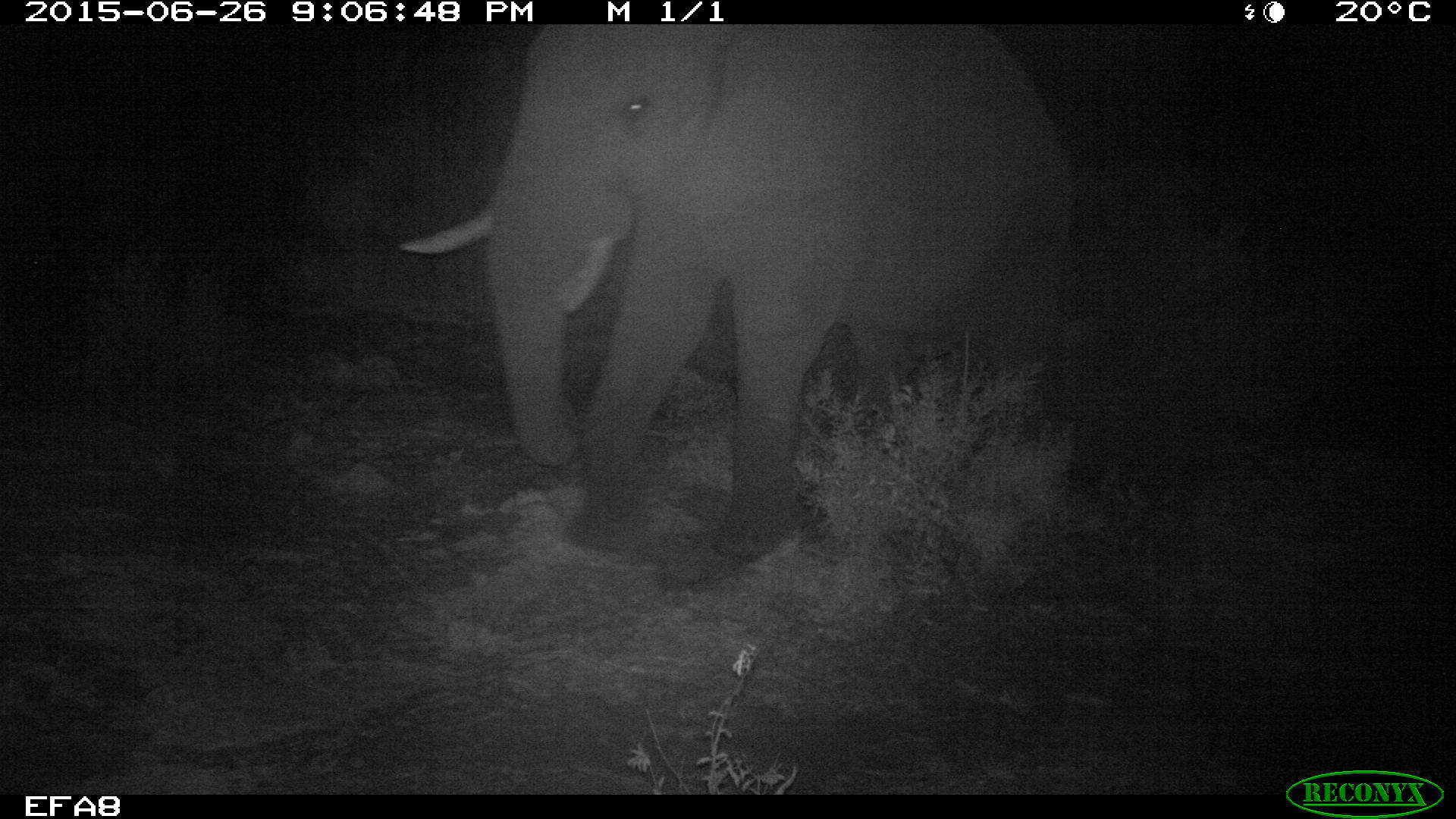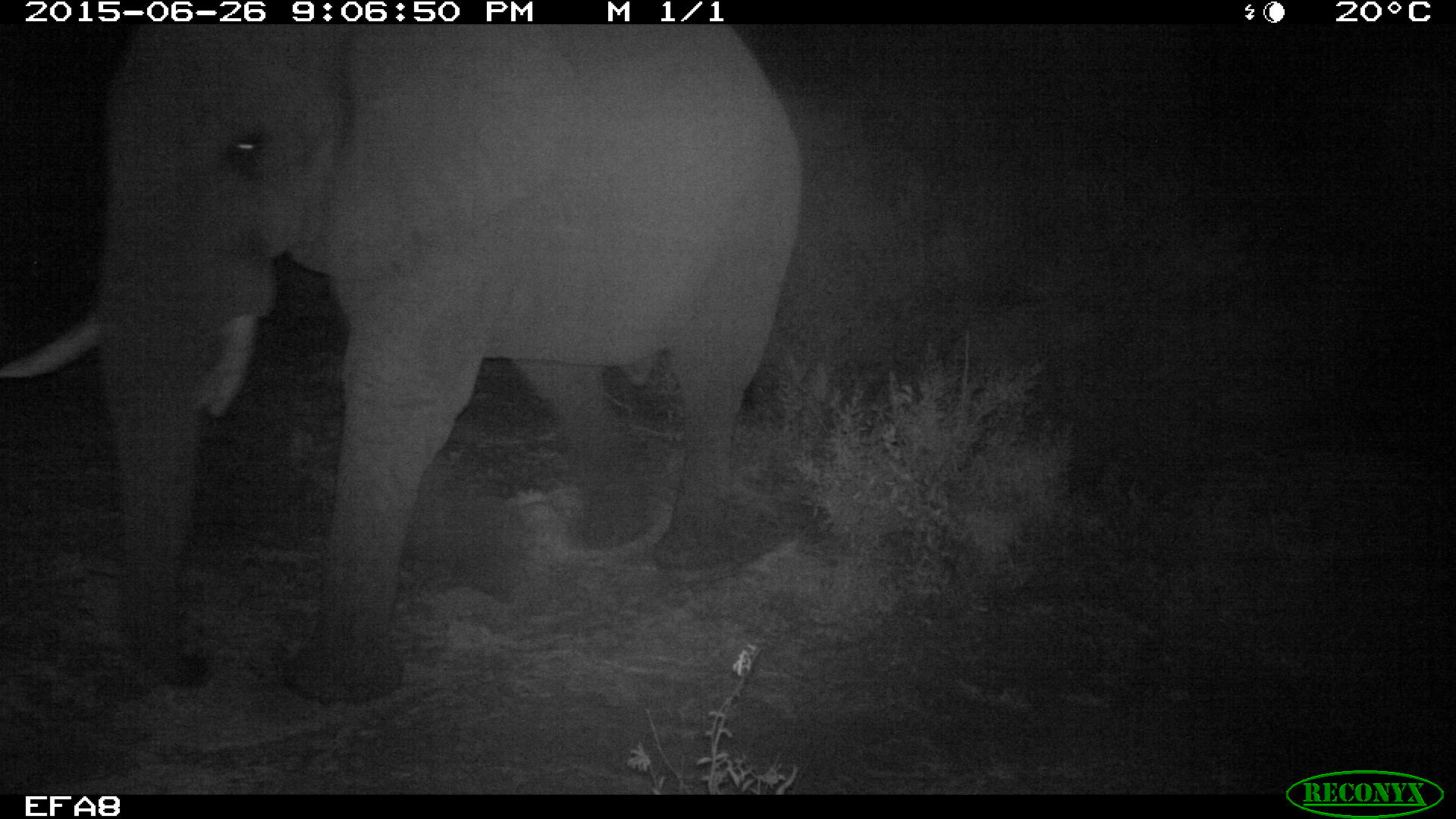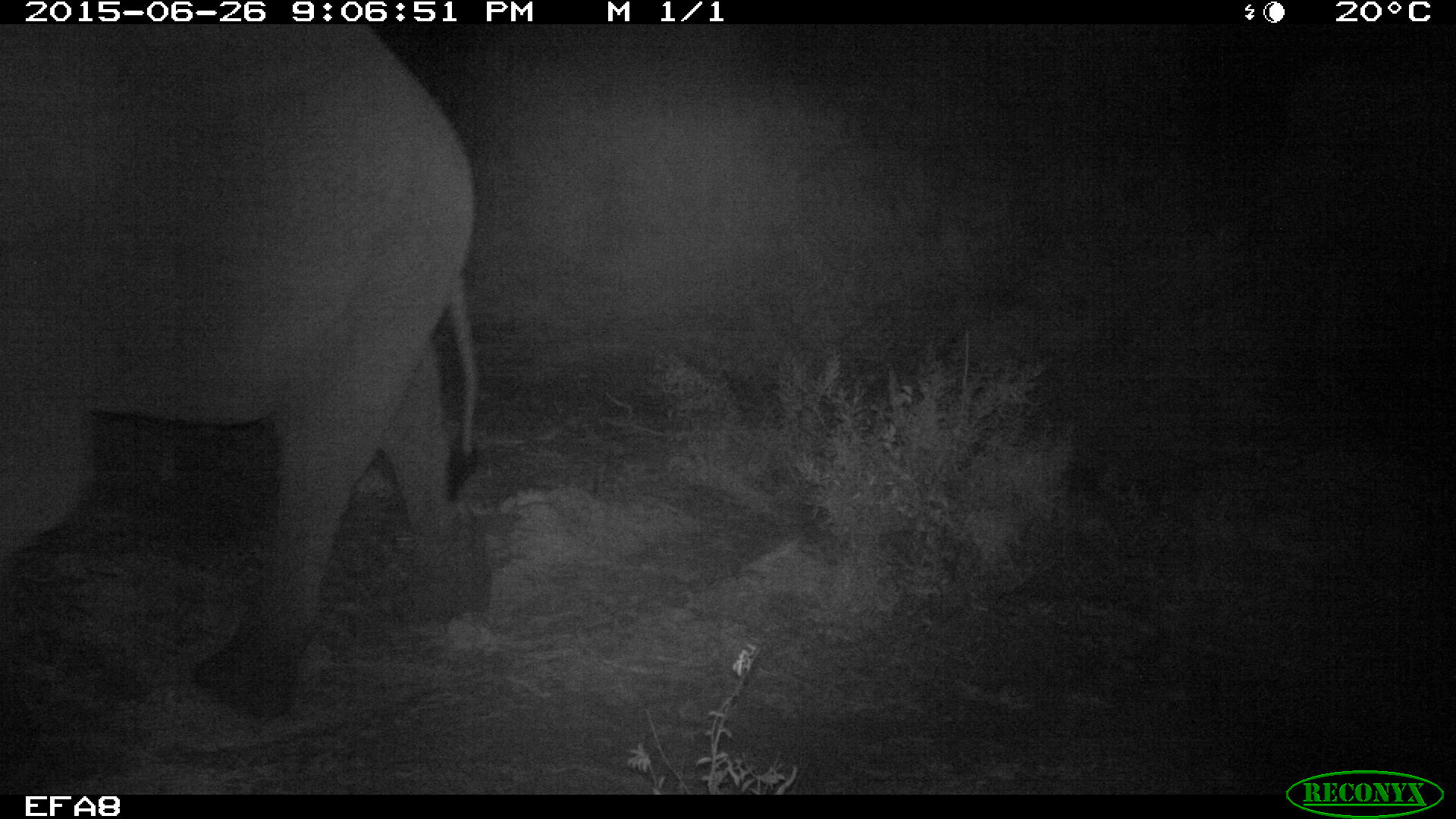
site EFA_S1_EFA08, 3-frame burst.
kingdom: Animalia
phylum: Chordata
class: Mammalia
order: Proboscidea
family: Elephantidae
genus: Loxodonta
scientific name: Loxodonta africana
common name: african bush elephant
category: elephant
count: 1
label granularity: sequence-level